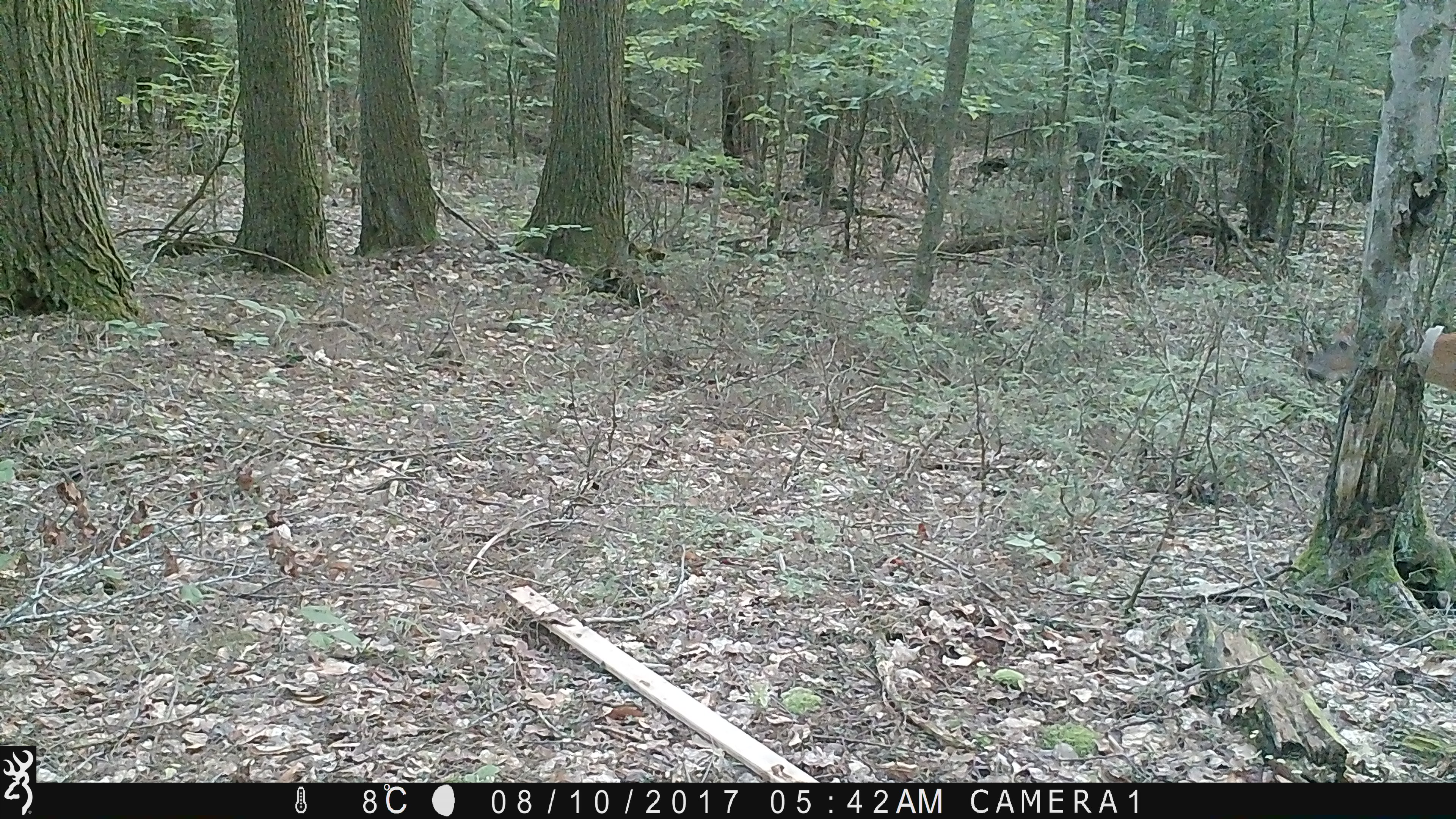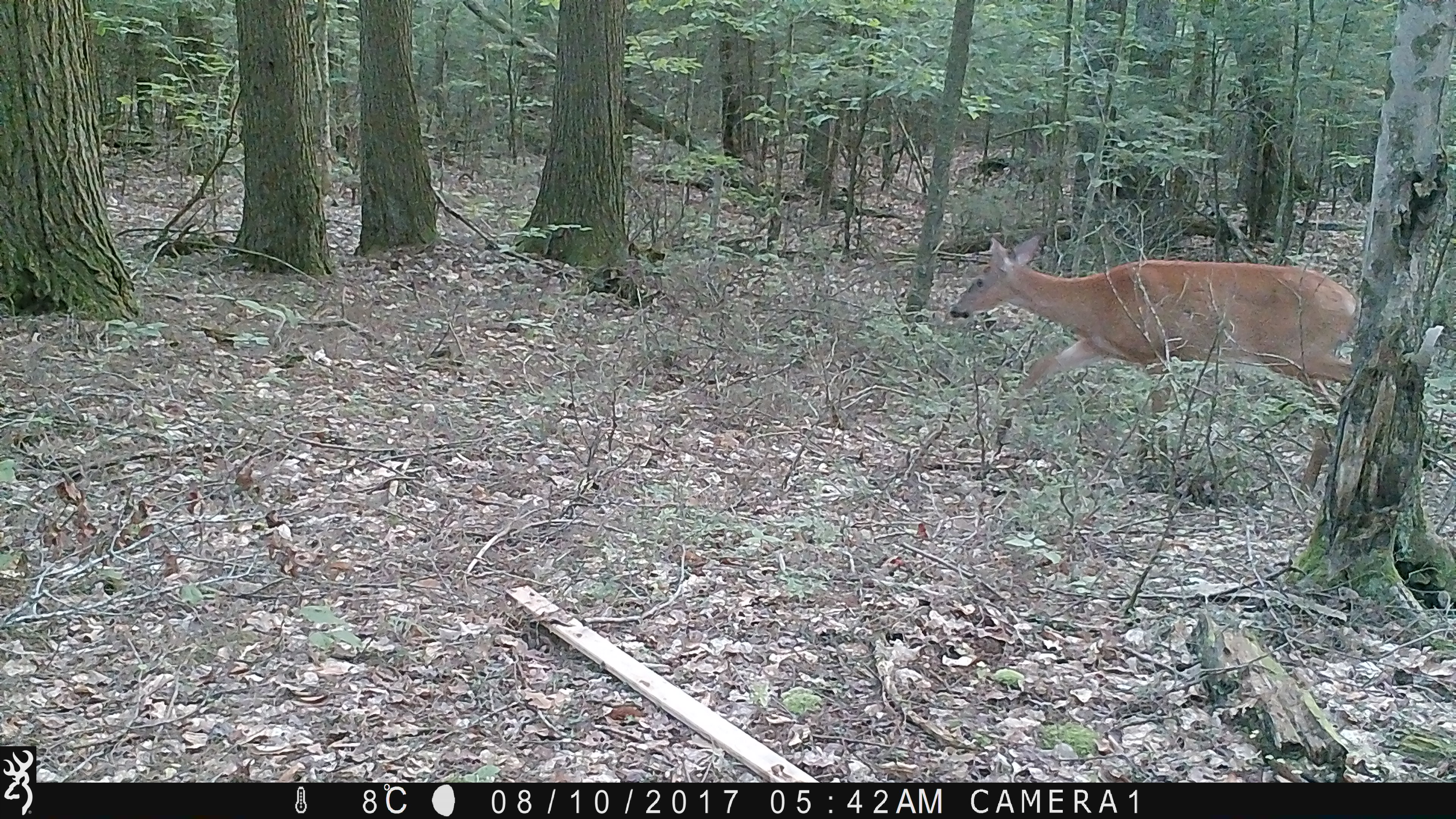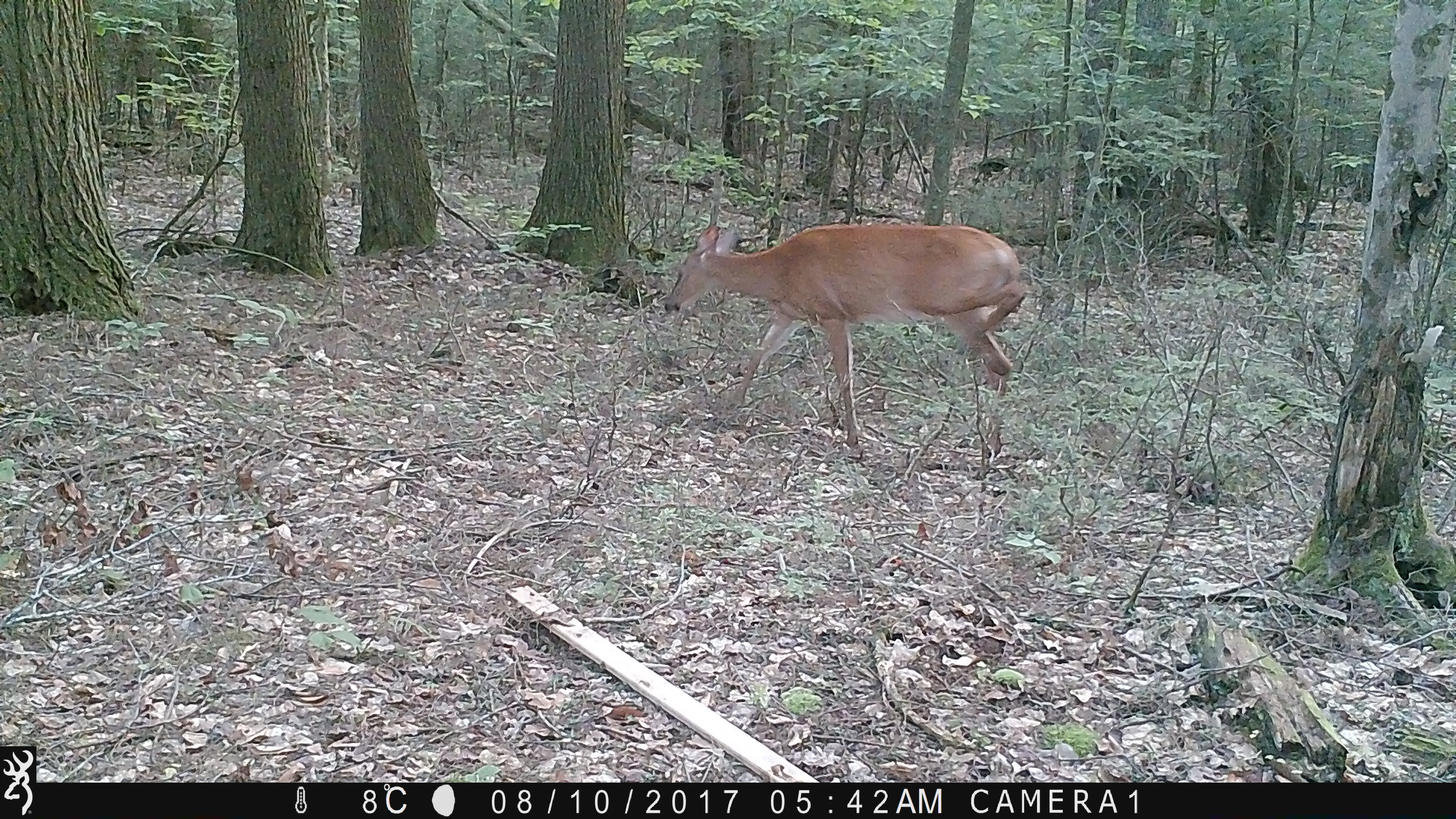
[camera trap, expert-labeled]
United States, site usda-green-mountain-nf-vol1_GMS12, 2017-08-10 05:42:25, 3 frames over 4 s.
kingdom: Animalia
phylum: Chordata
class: Mammalia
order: Artiodactyla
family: Cervidae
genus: Odocoileus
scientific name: Odocoileus virginianus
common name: white-tailed deer